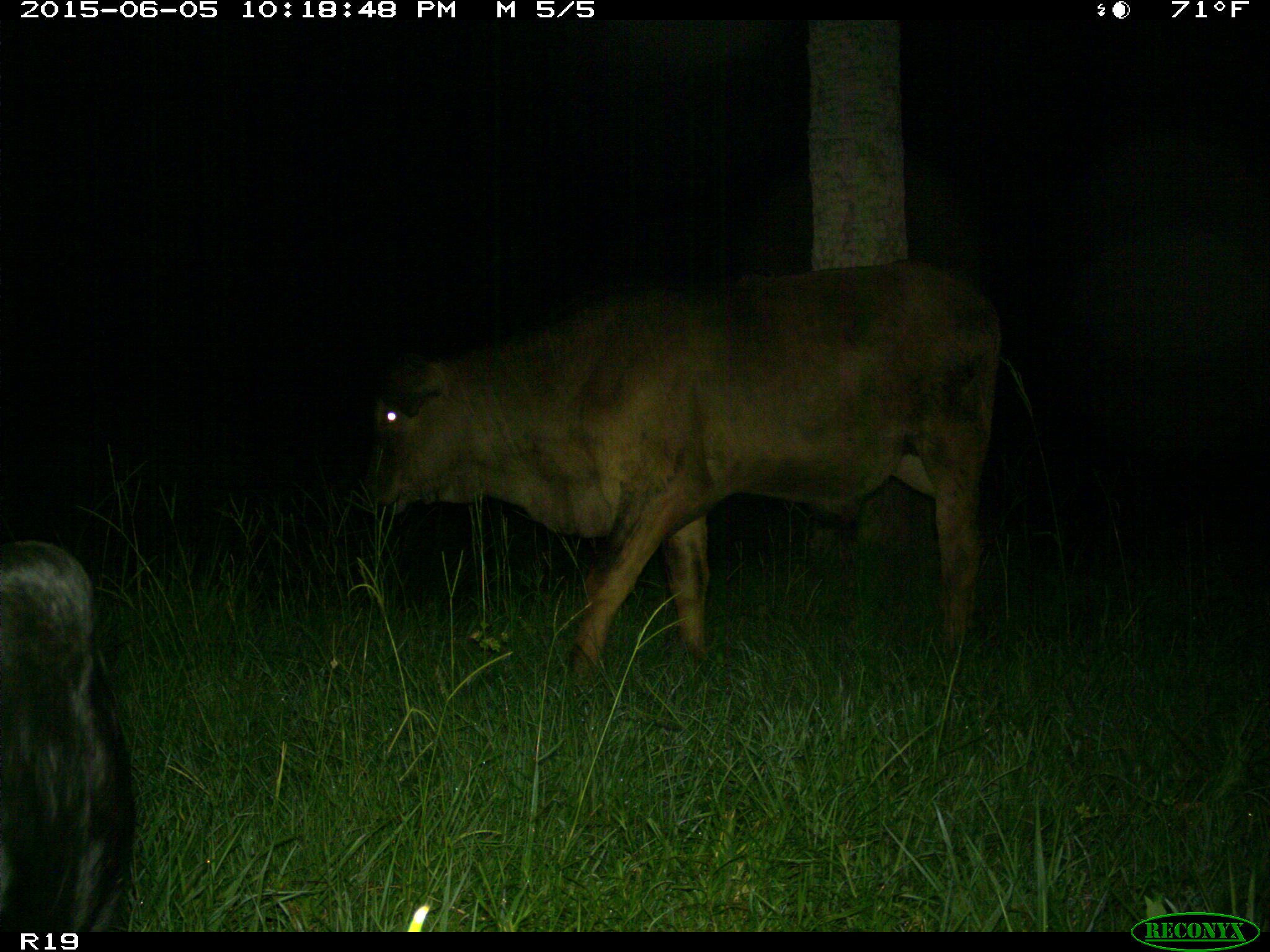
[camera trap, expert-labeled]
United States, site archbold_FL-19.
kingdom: Animalia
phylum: Chordata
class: Mammalia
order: Artiodactyla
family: Bovidae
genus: Bos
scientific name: Bos taurus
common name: domestic cow